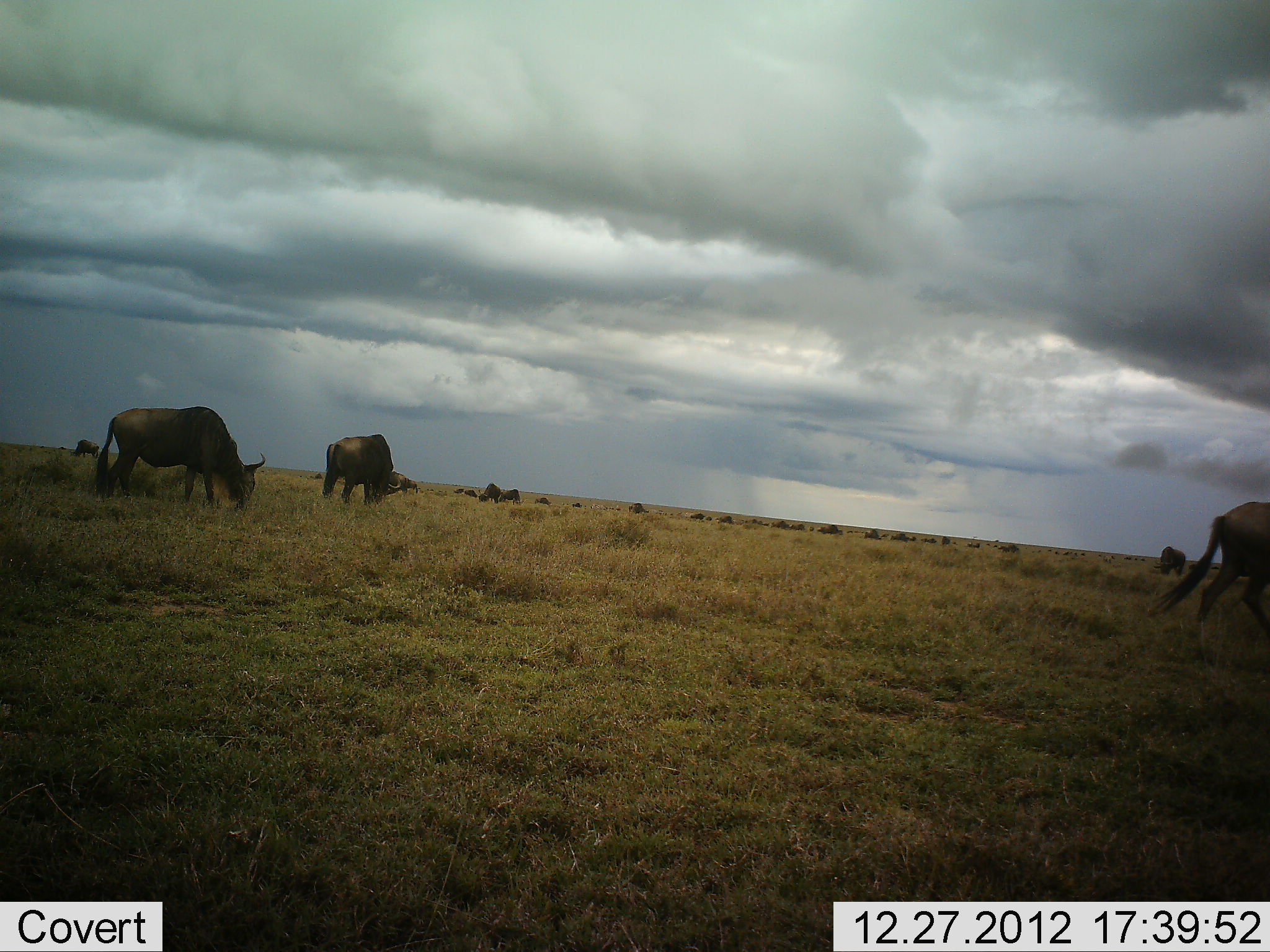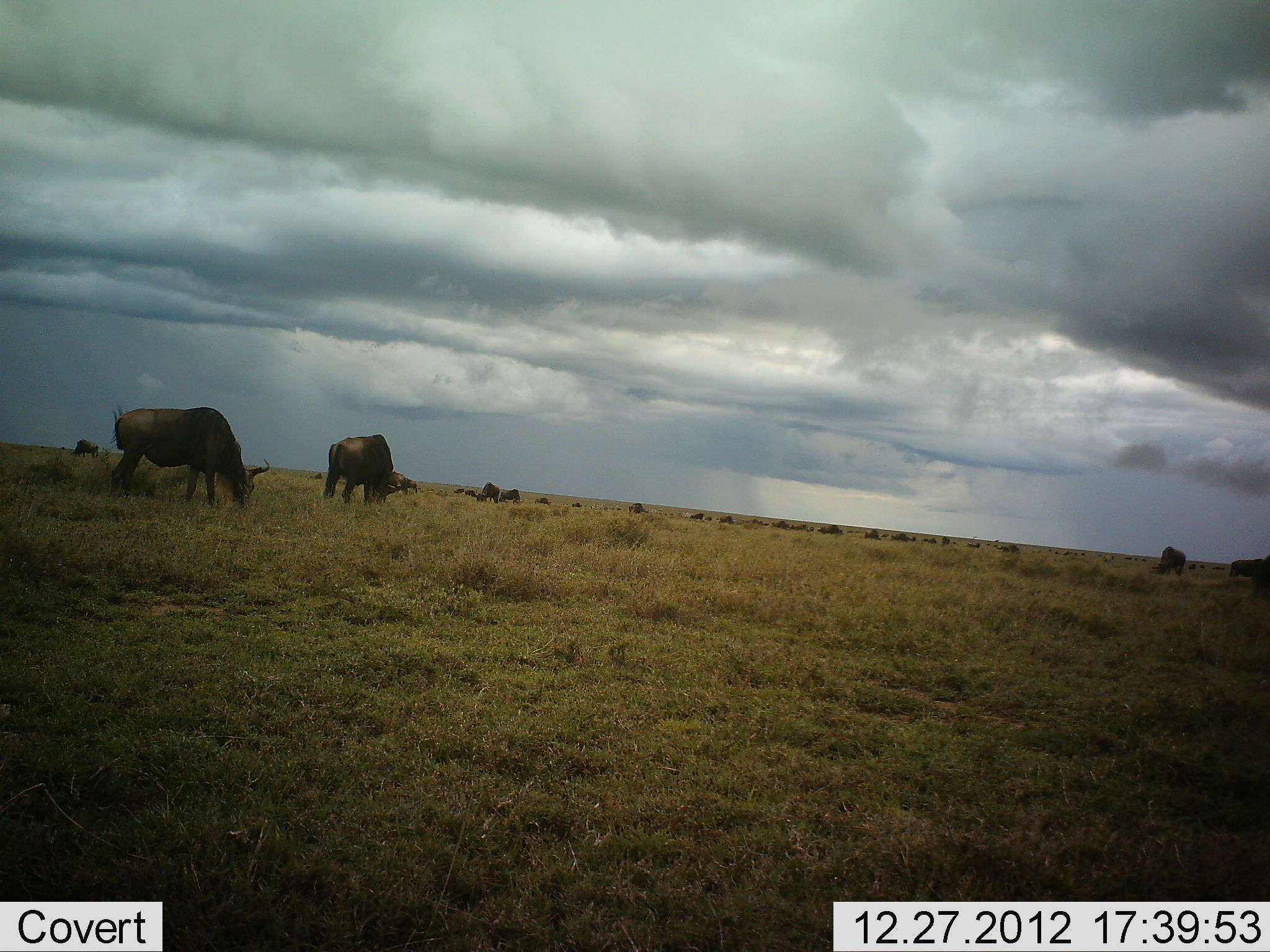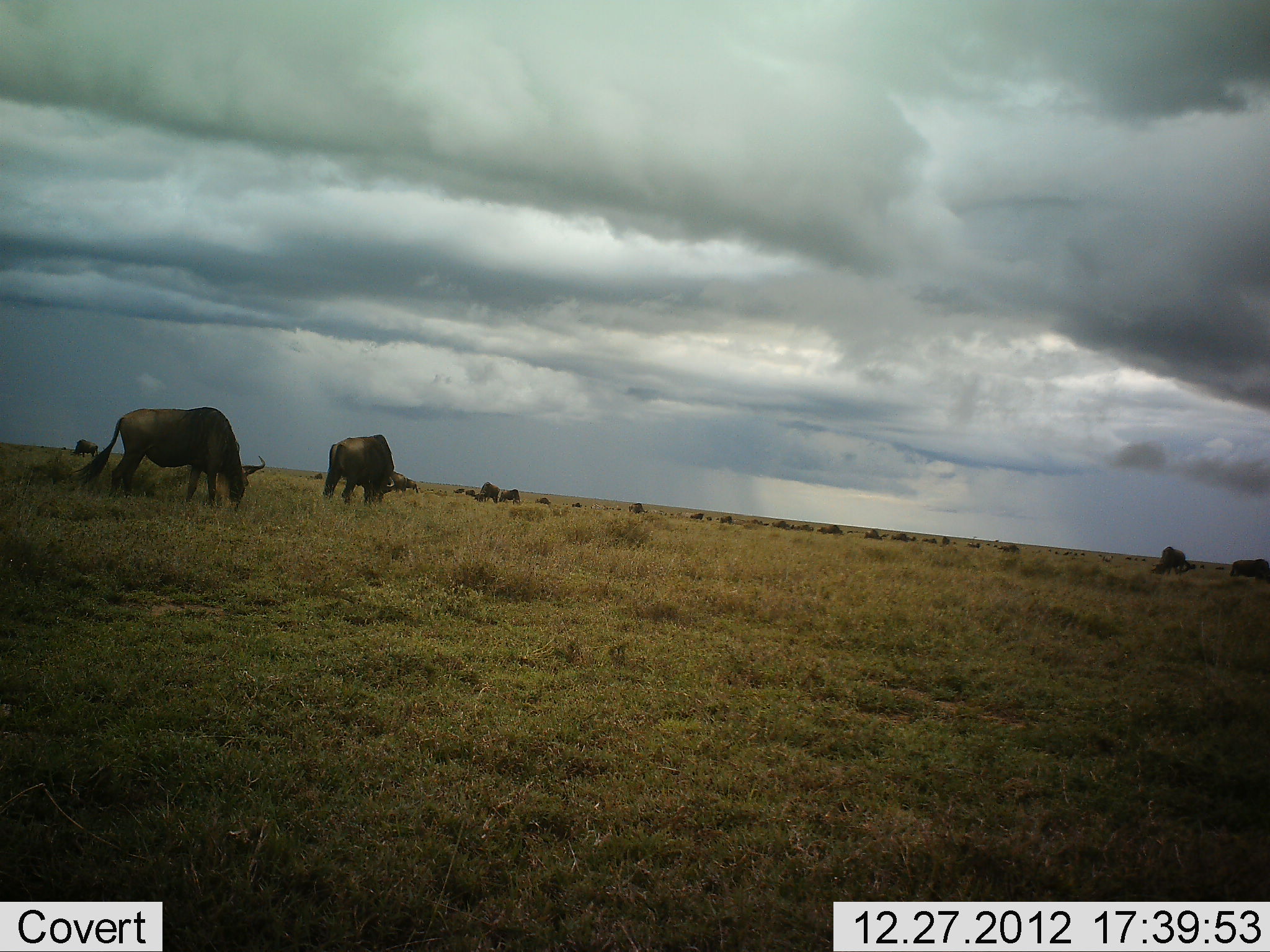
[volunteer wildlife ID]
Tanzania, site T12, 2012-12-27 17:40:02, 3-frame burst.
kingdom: Animalia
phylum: Chordata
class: Mammalia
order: Artiodactyla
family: Bovidae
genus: Connochaetes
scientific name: Connochaetes taurinus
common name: blue wildebeest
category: wildebeest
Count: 11-50.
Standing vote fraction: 30%.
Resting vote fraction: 10%.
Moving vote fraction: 30%.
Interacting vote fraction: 10%.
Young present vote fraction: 0%.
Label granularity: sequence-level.